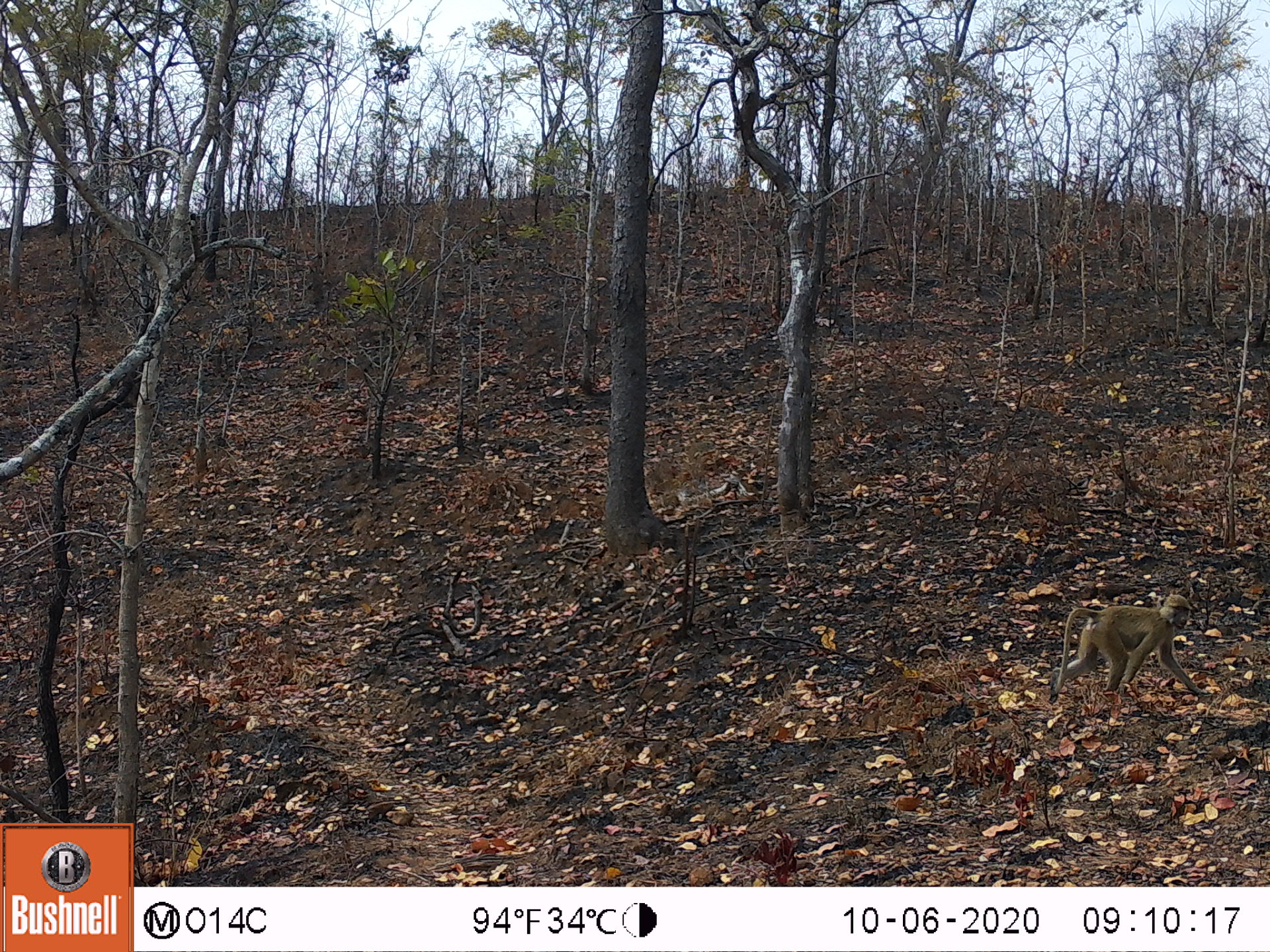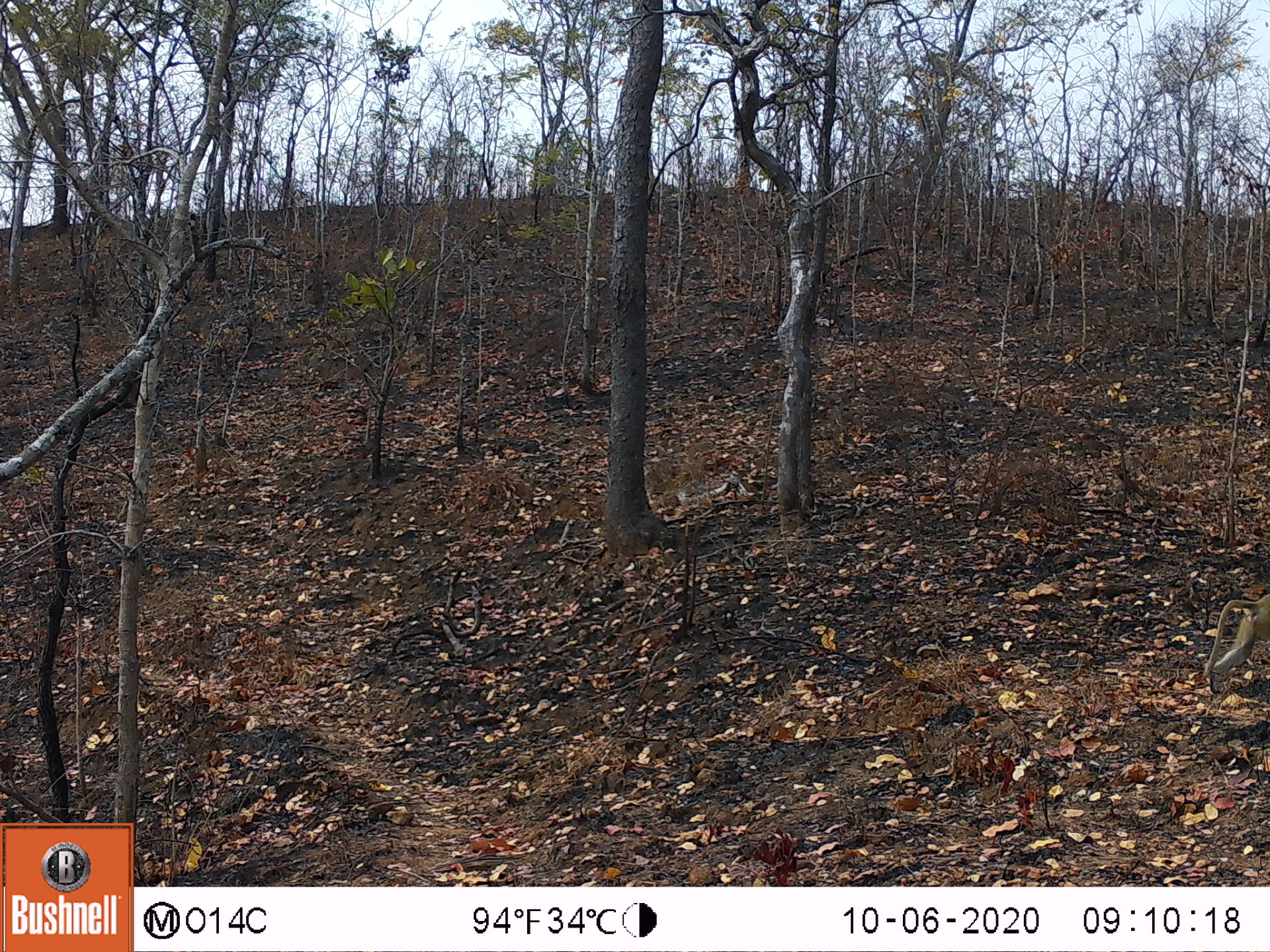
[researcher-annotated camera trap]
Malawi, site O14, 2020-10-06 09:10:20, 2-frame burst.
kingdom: Animalia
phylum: Chordata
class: Mammalia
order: Primates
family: Cercopithecidae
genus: Papio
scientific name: Papio cynocephalus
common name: yellow baboon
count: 1